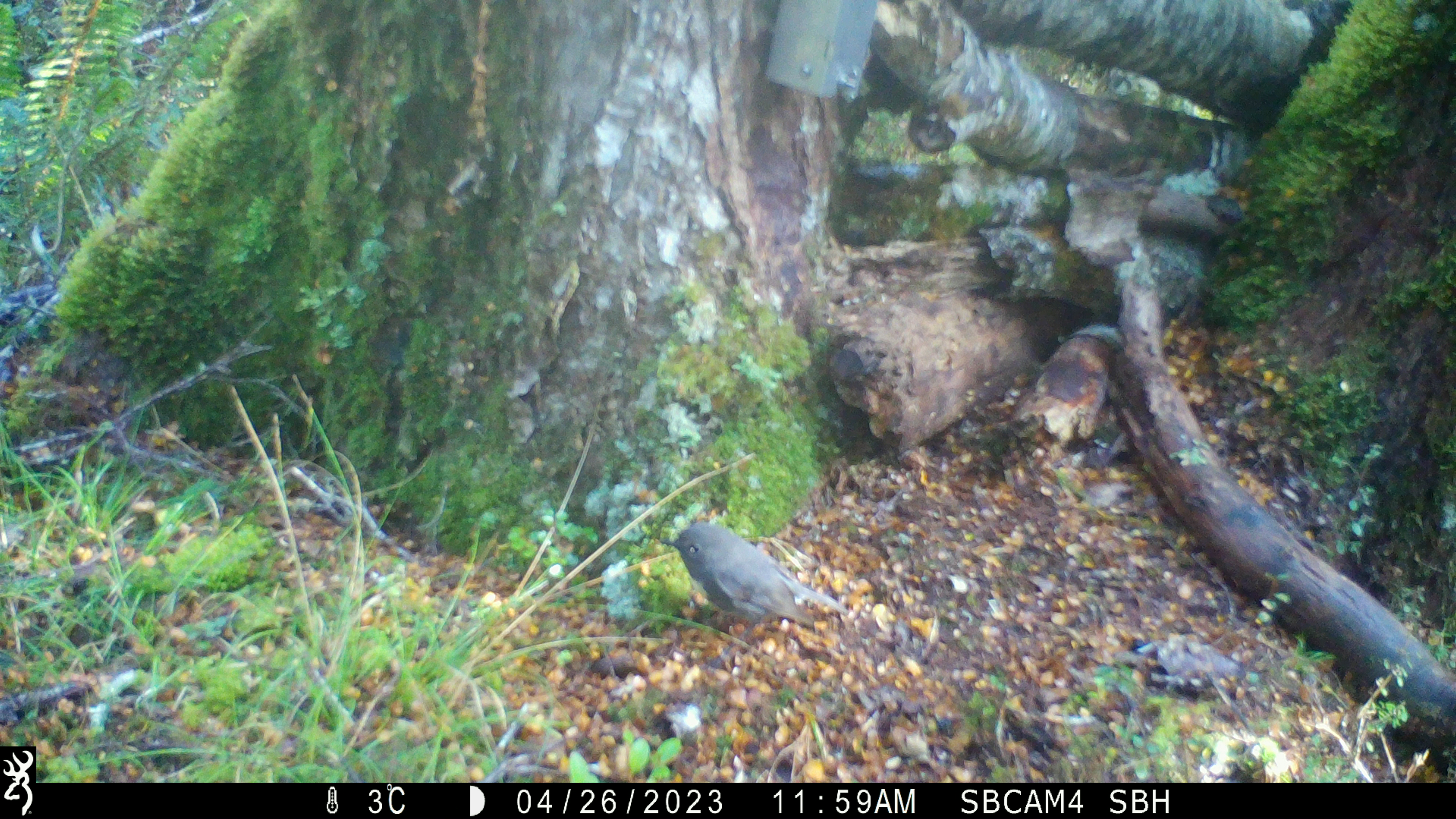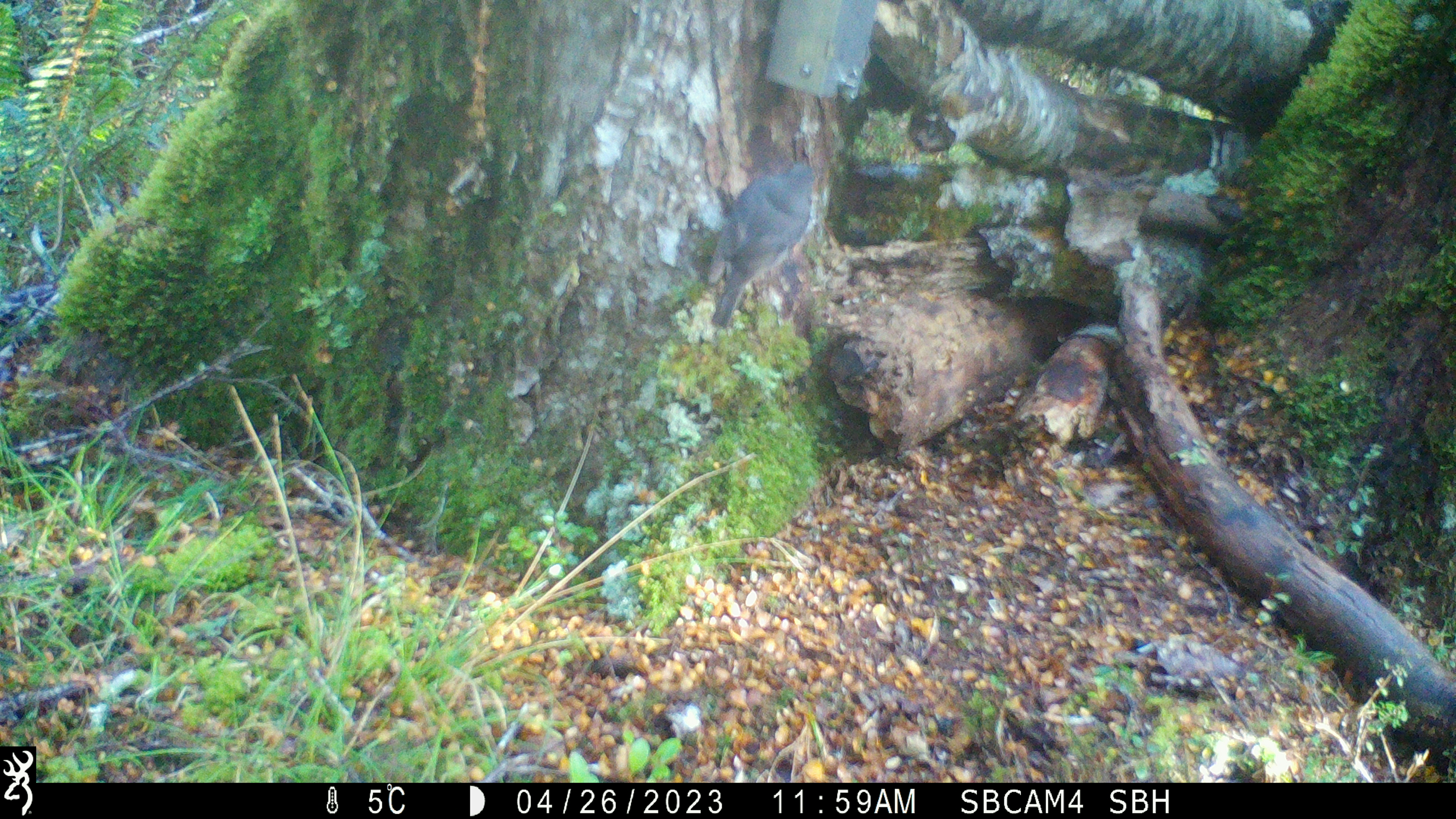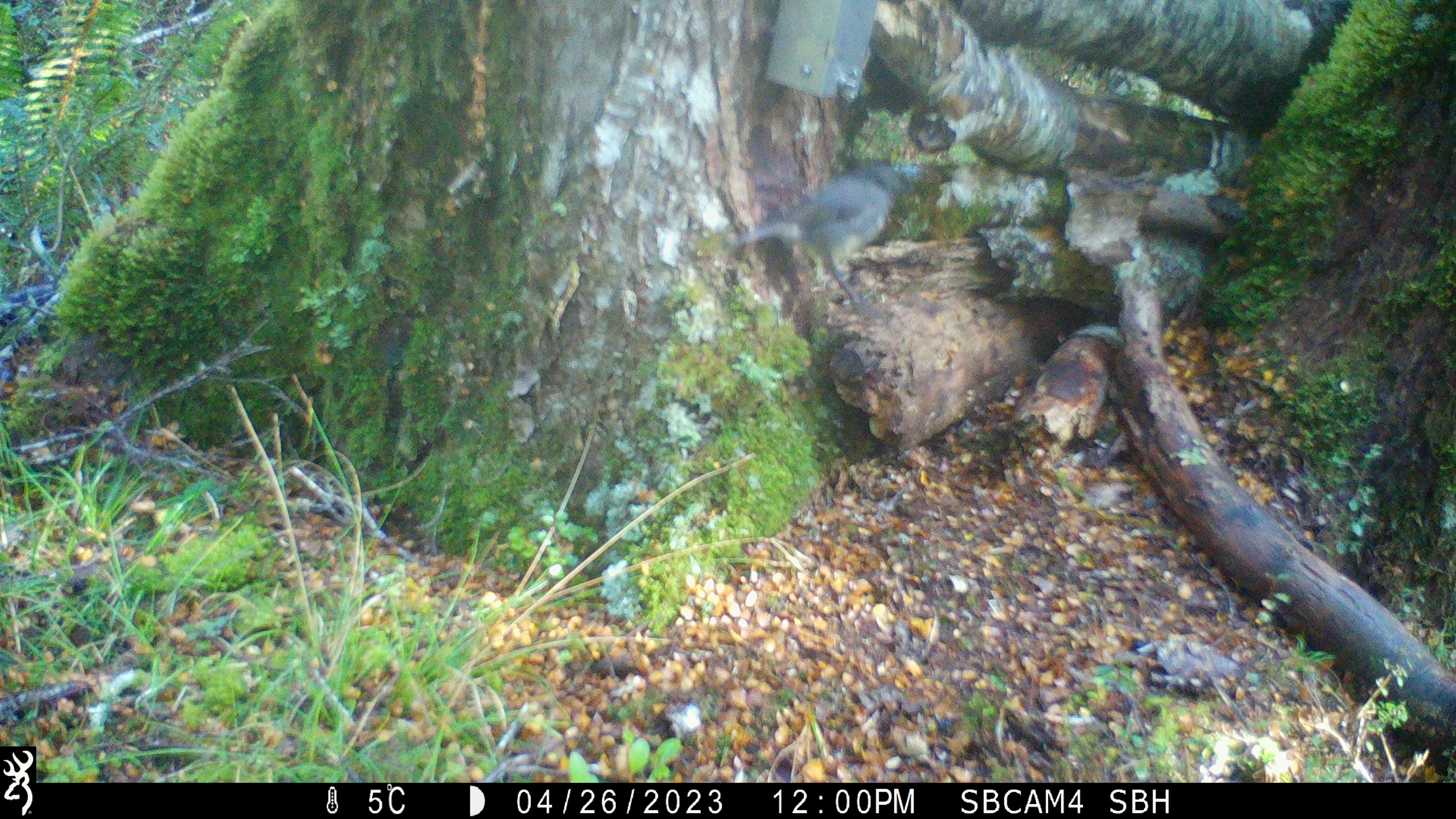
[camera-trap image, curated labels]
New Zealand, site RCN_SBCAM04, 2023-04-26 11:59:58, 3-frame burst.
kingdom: Animalia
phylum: Chordata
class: Aves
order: Passeriformes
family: Petroicidae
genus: Petroica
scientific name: Petroica australis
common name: new zealand robin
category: robin